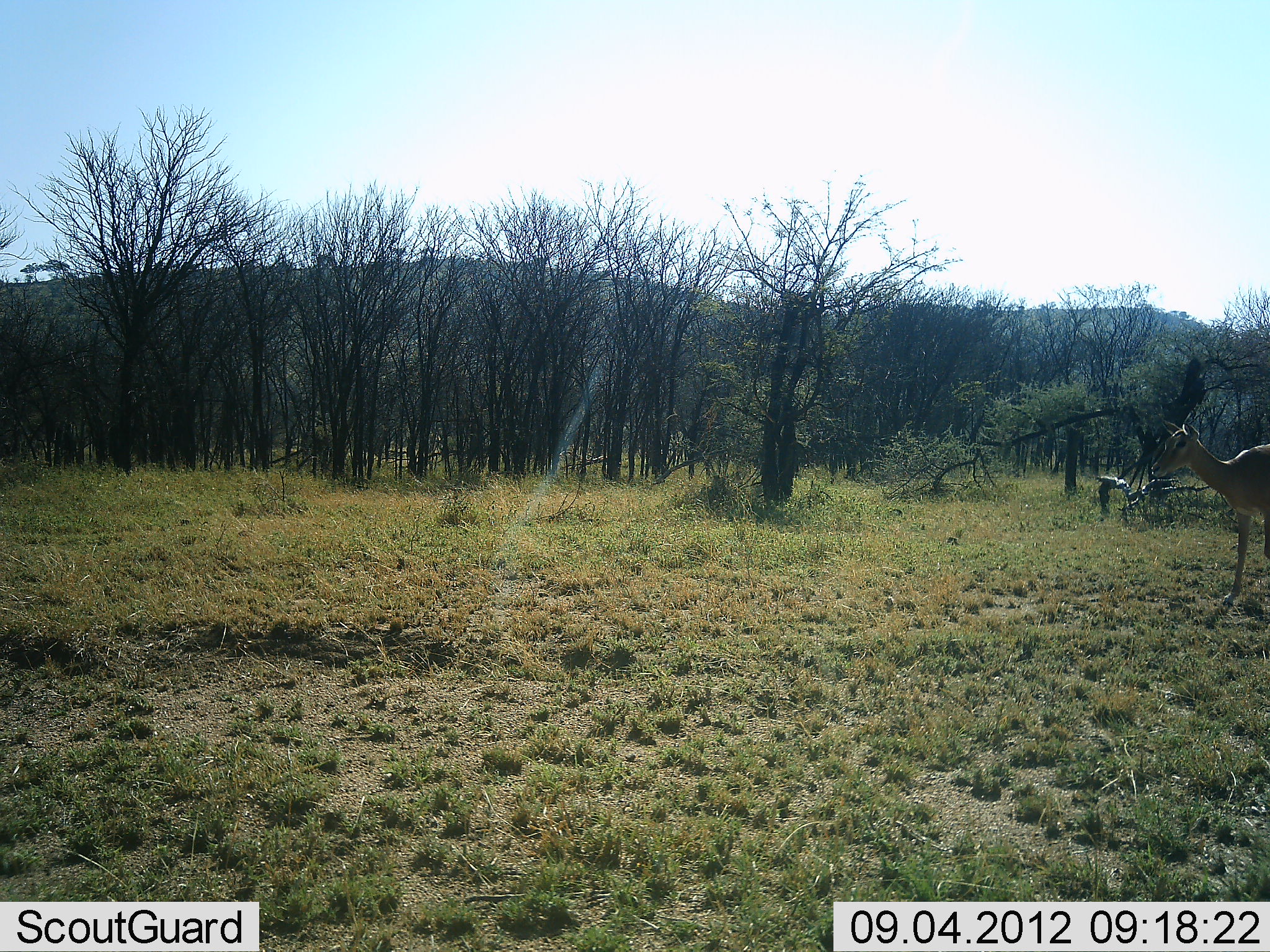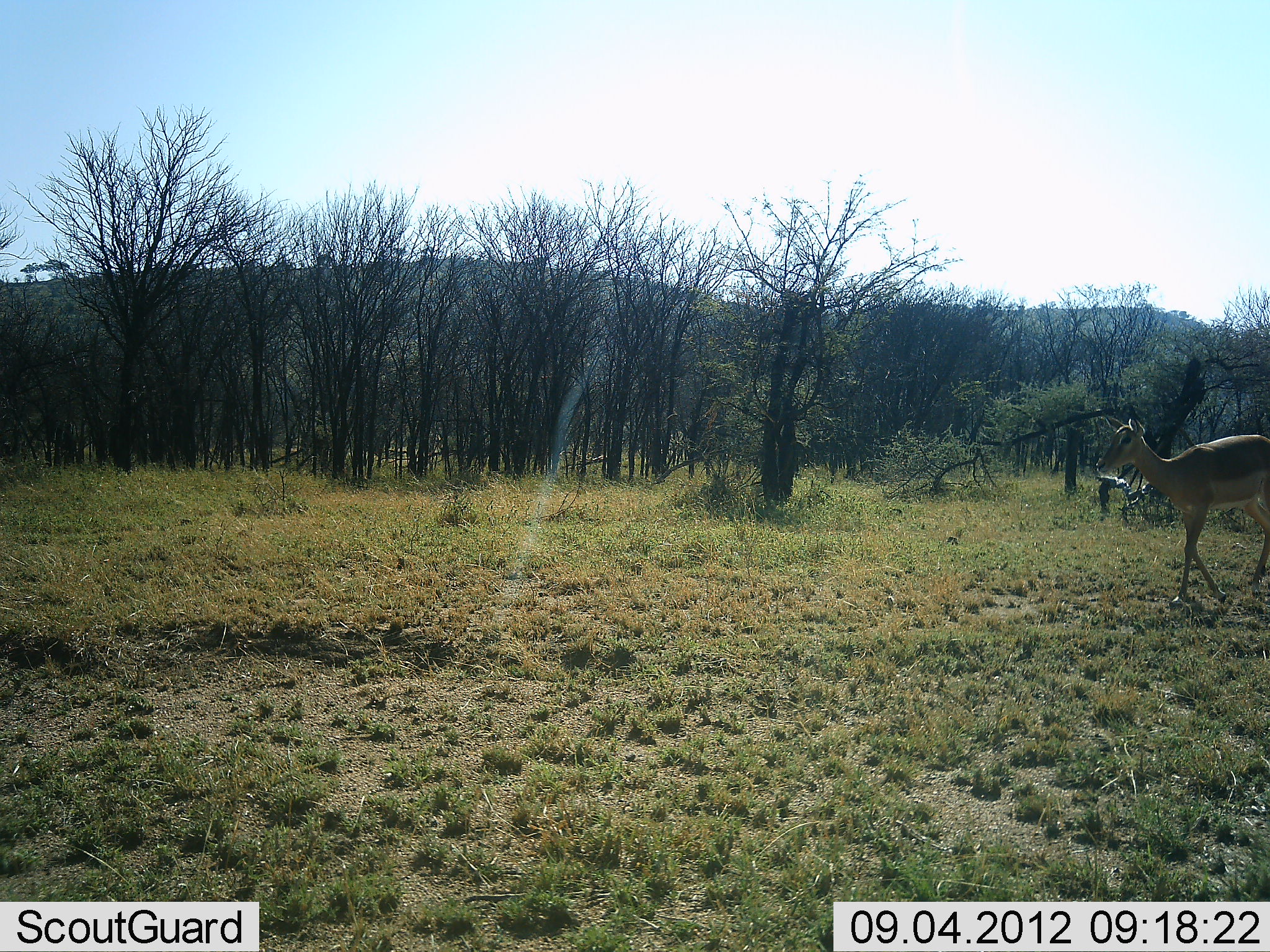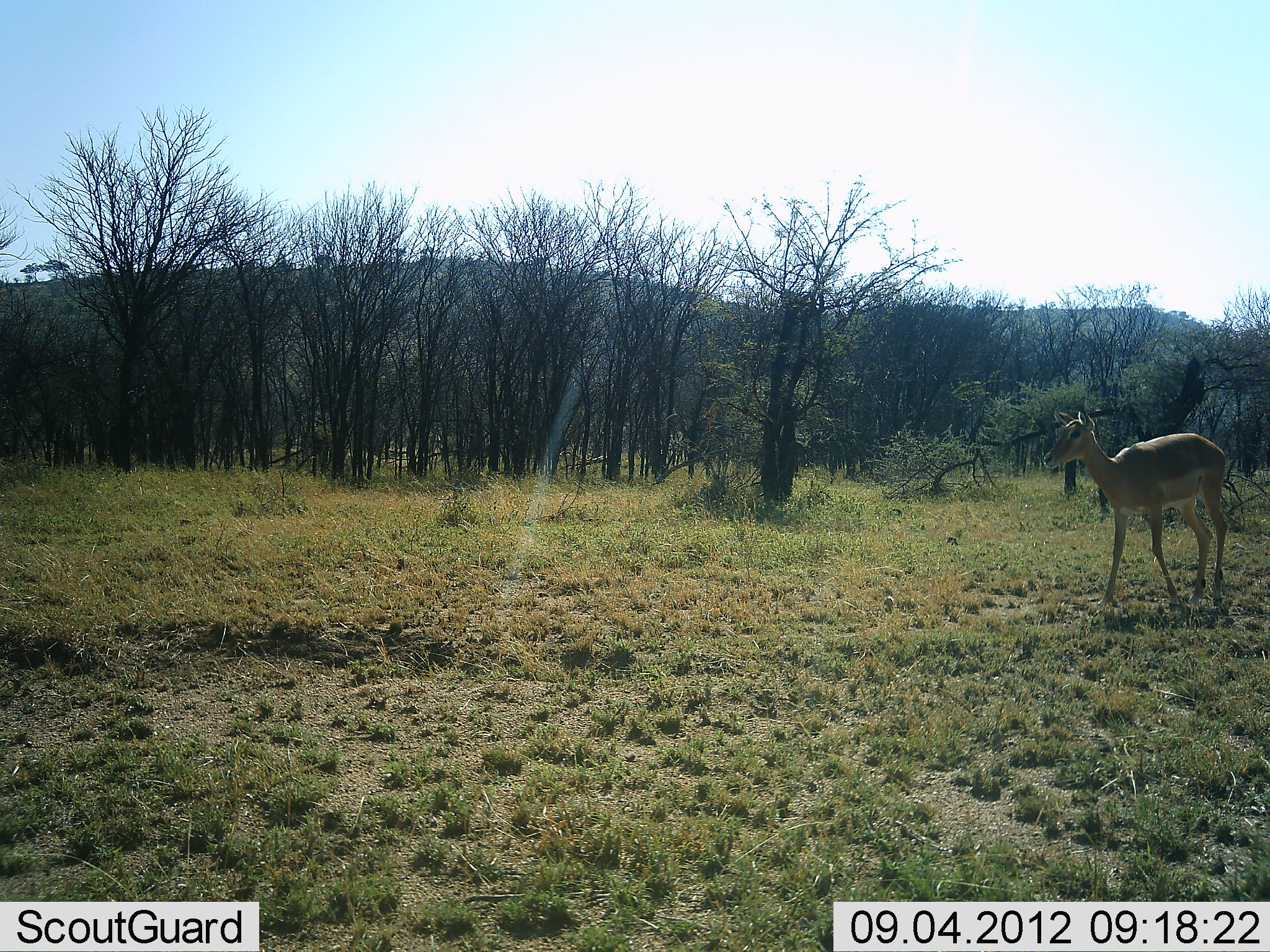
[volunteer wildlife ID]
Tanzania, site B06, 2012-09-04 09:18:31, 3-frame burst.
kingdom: Animalia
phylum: Chordata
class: Mammalia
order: Artiodactyla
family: Bovidae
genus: Aepyceros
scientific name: Aepyceros melampus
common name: impala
Impala (Aepyceros melampus), count 1. Behavior (volunteer vote fractions): standing 0%, resting 0%, moving 100%, interacting 0%. Young present (vote fraction): 0%. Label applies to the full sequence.